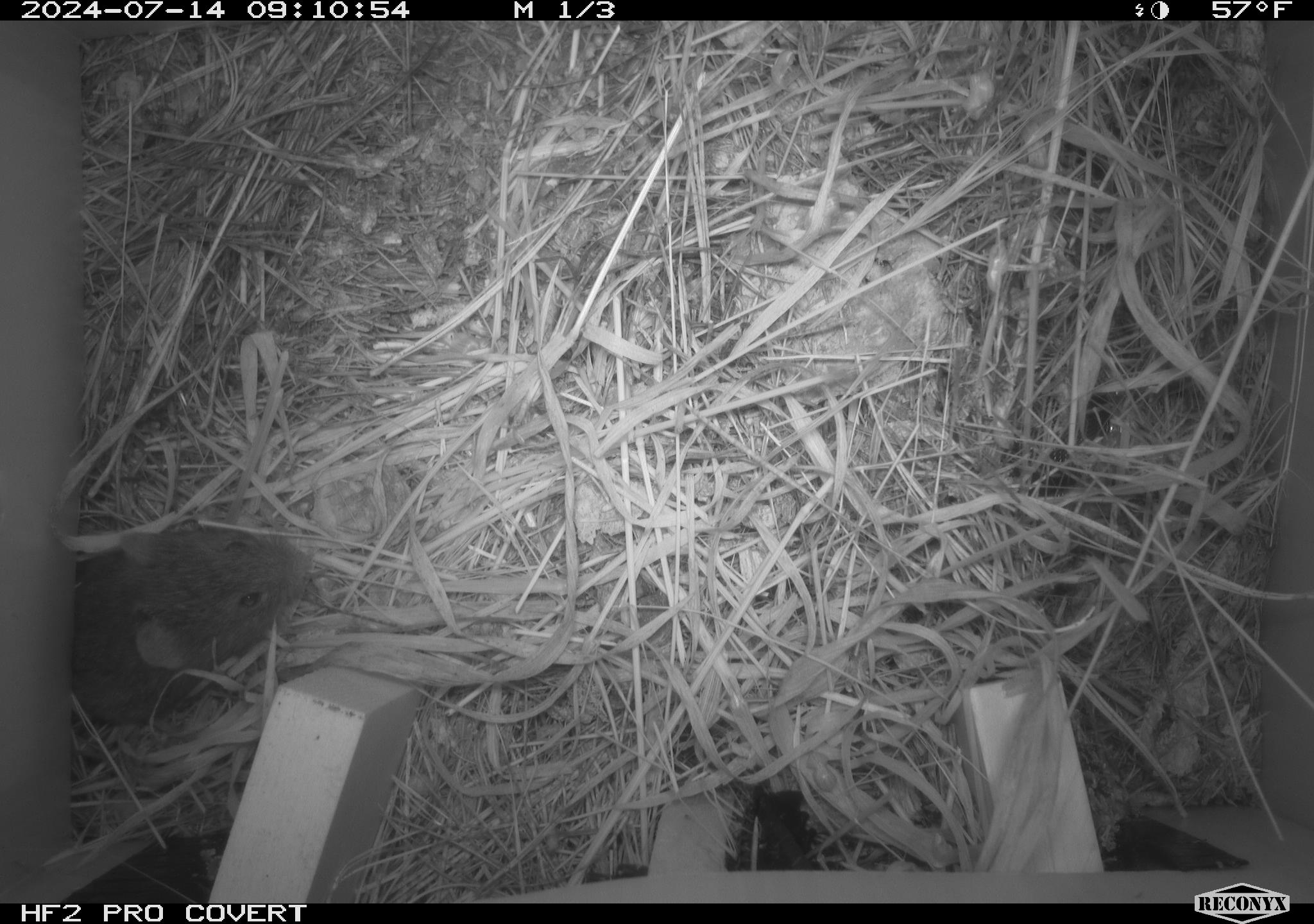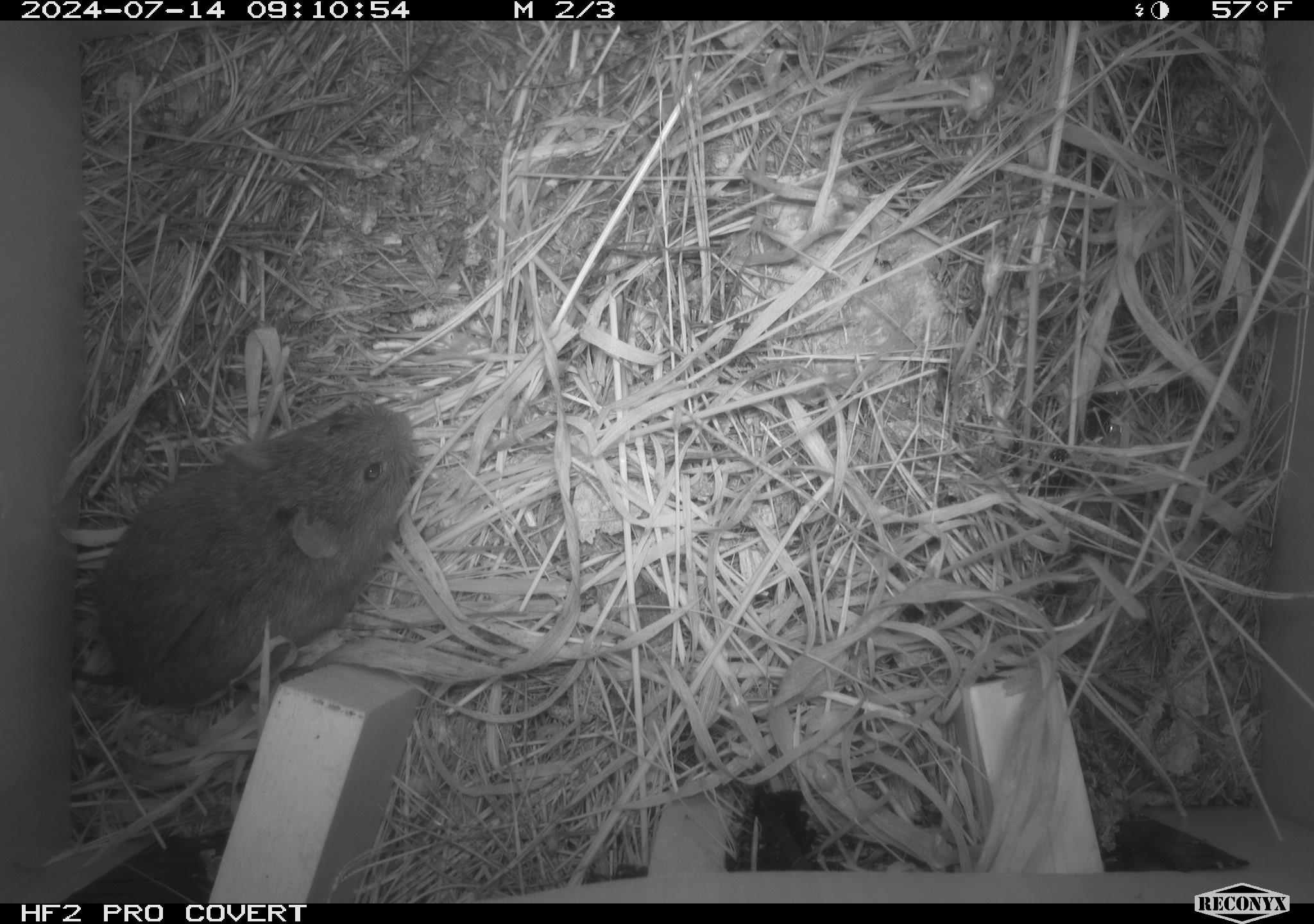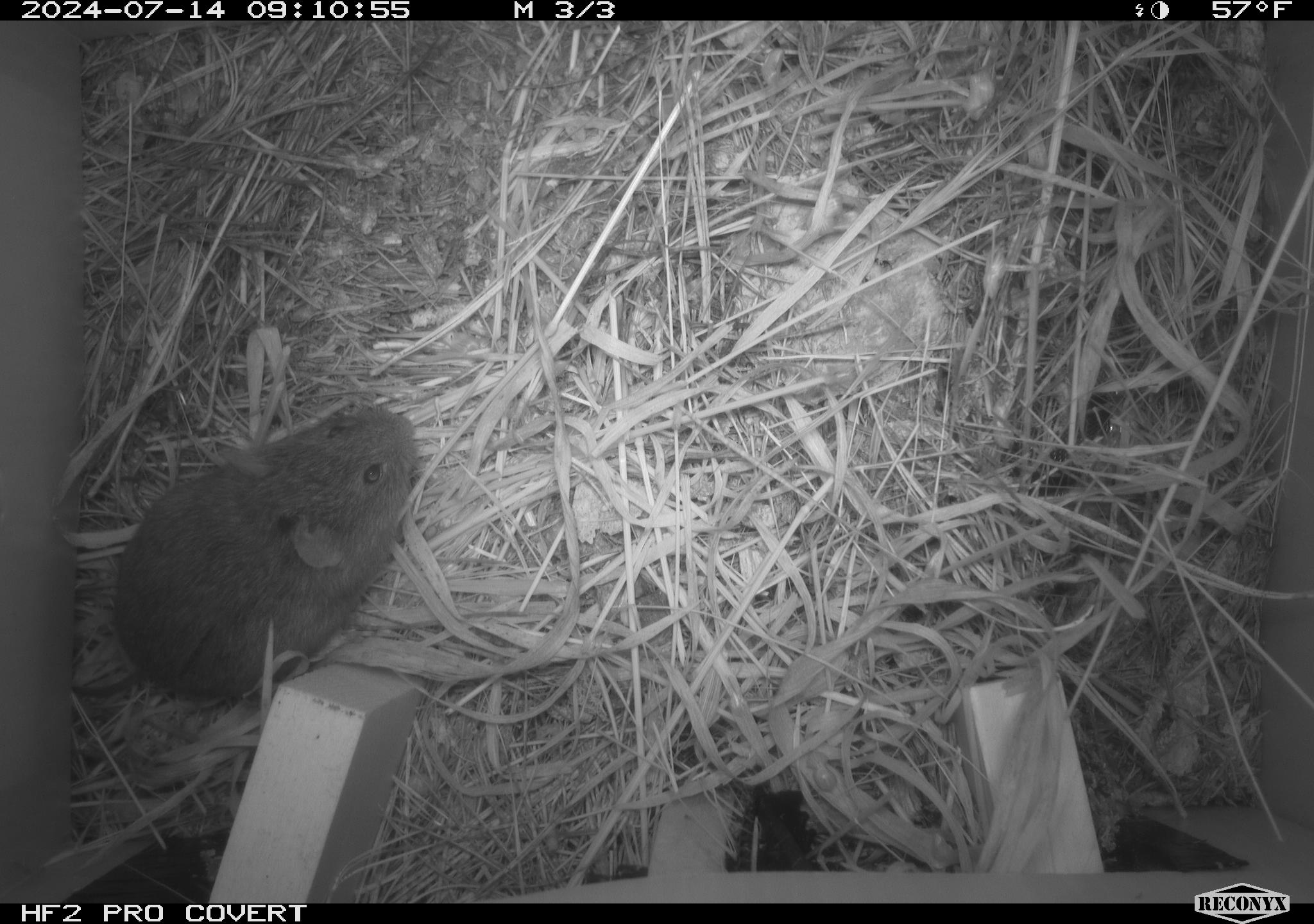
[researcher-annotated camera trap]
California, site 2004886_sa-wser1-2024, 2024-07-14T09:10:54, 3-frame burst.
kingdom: Animalia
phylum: Chordata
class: Mammalia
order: Rodentia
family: Cricetidae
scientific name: Arvicolinae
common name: voles, lemmings, and muskrats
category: arvicolinae subfamily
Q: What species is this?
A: Arvicolinae subfamily (voles, lemmings, and muskrats) (Arvicolinae).